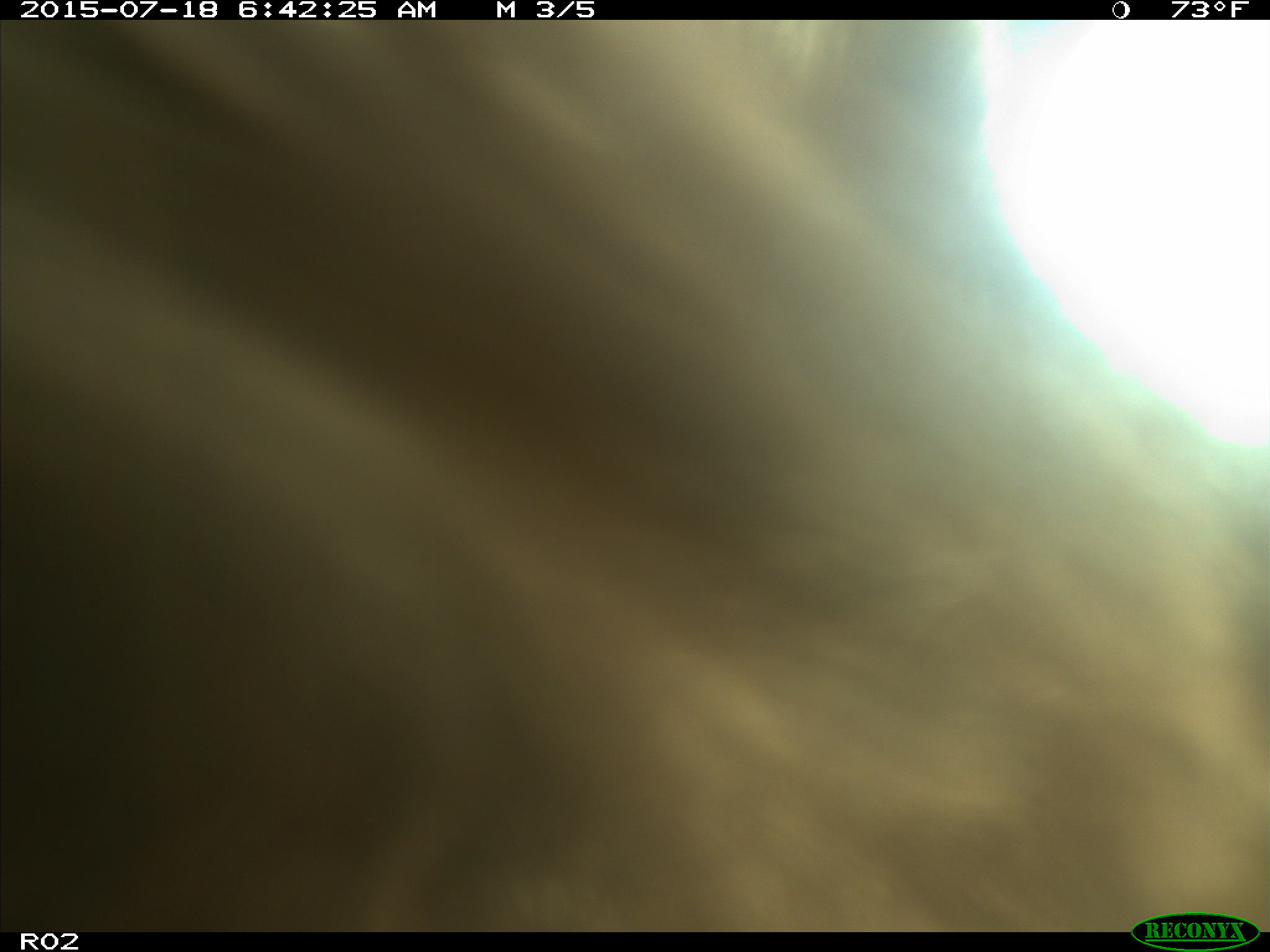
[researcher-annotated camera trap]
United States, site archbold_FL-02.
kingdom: Animalia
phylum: Chordata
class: Mammalia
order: Artiodactyla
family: Bovidae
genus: Bos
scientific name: Bos taurus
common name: domestic cow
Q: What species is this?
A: Bos taurus (domestic cow).